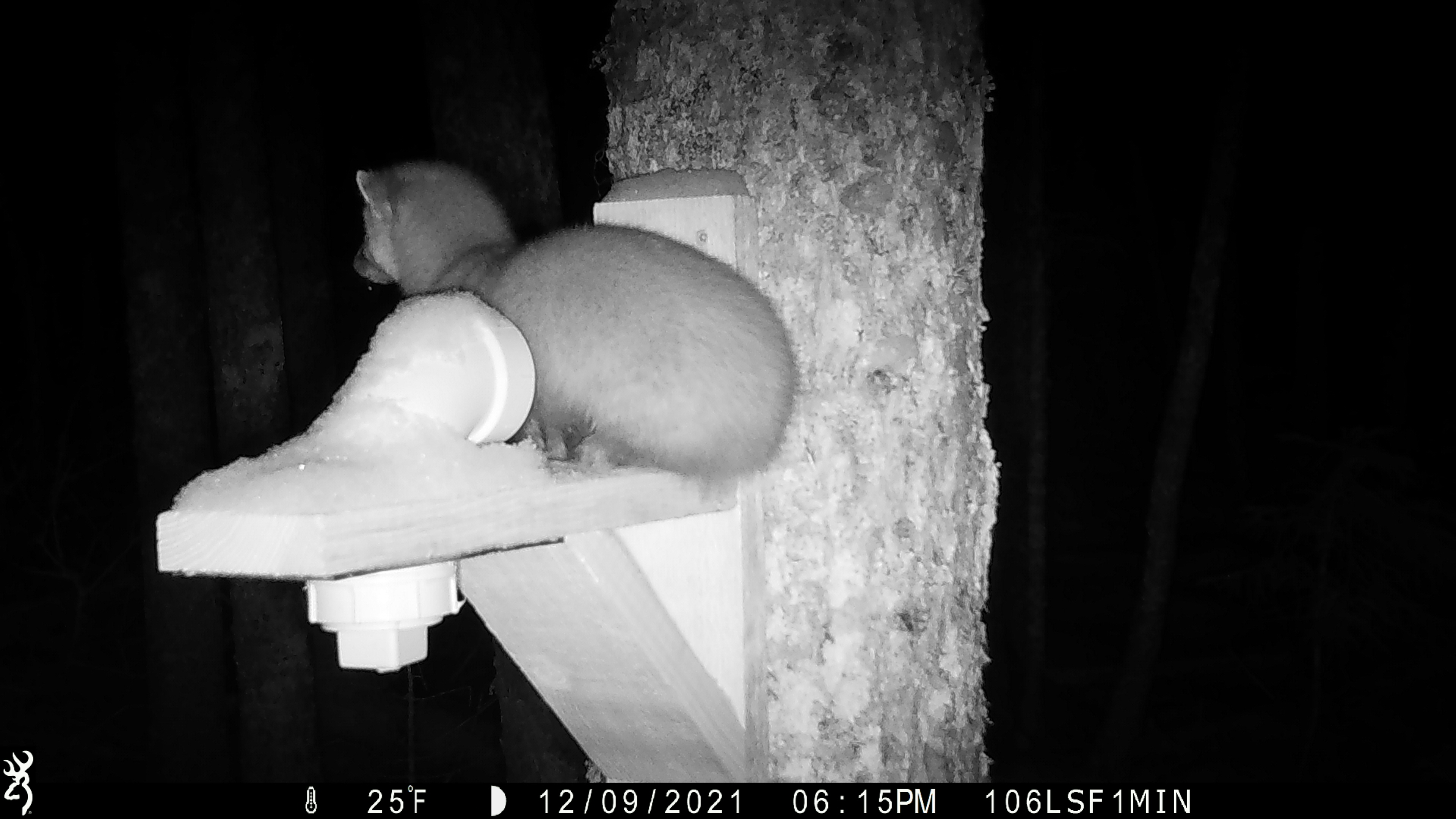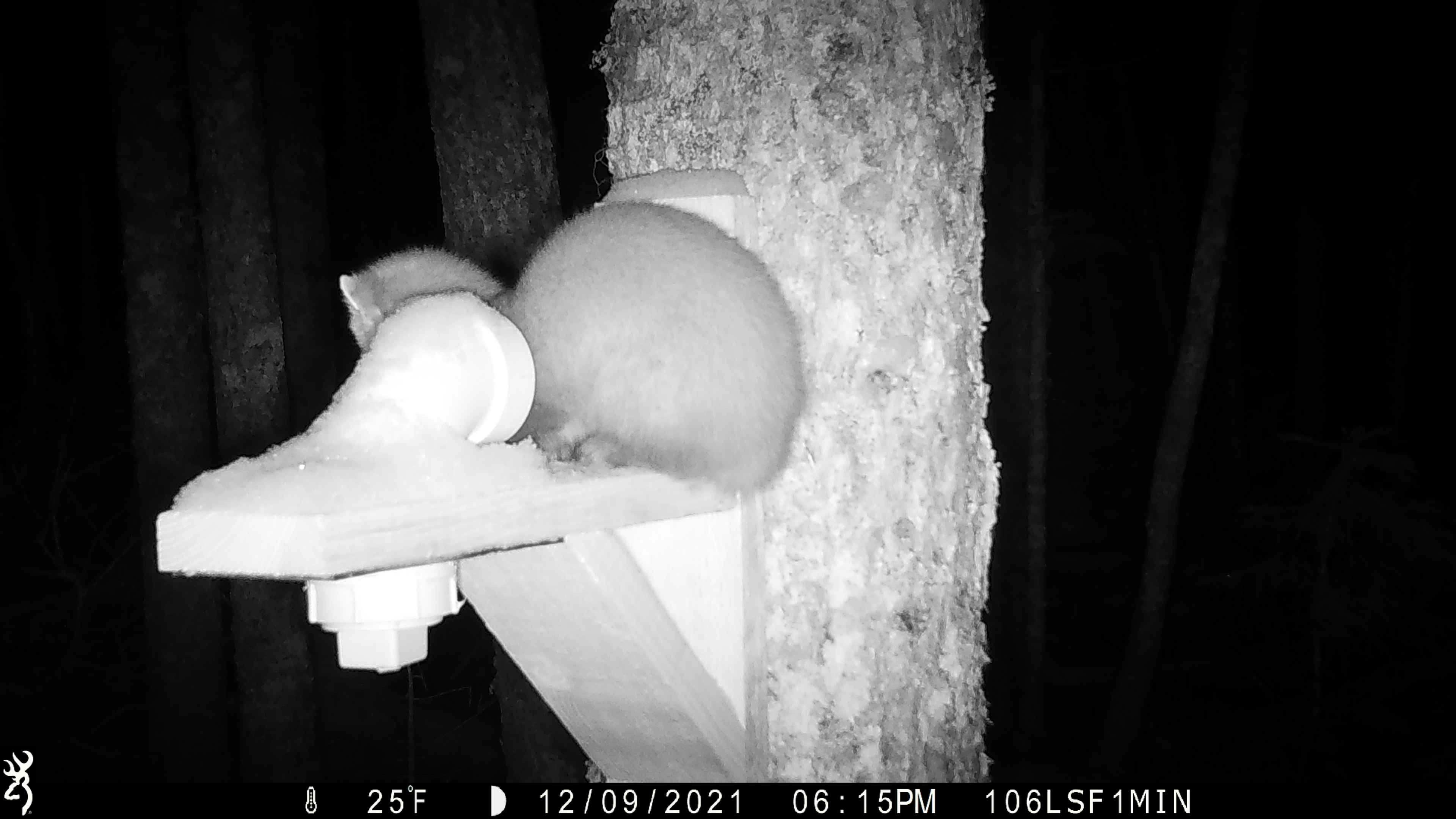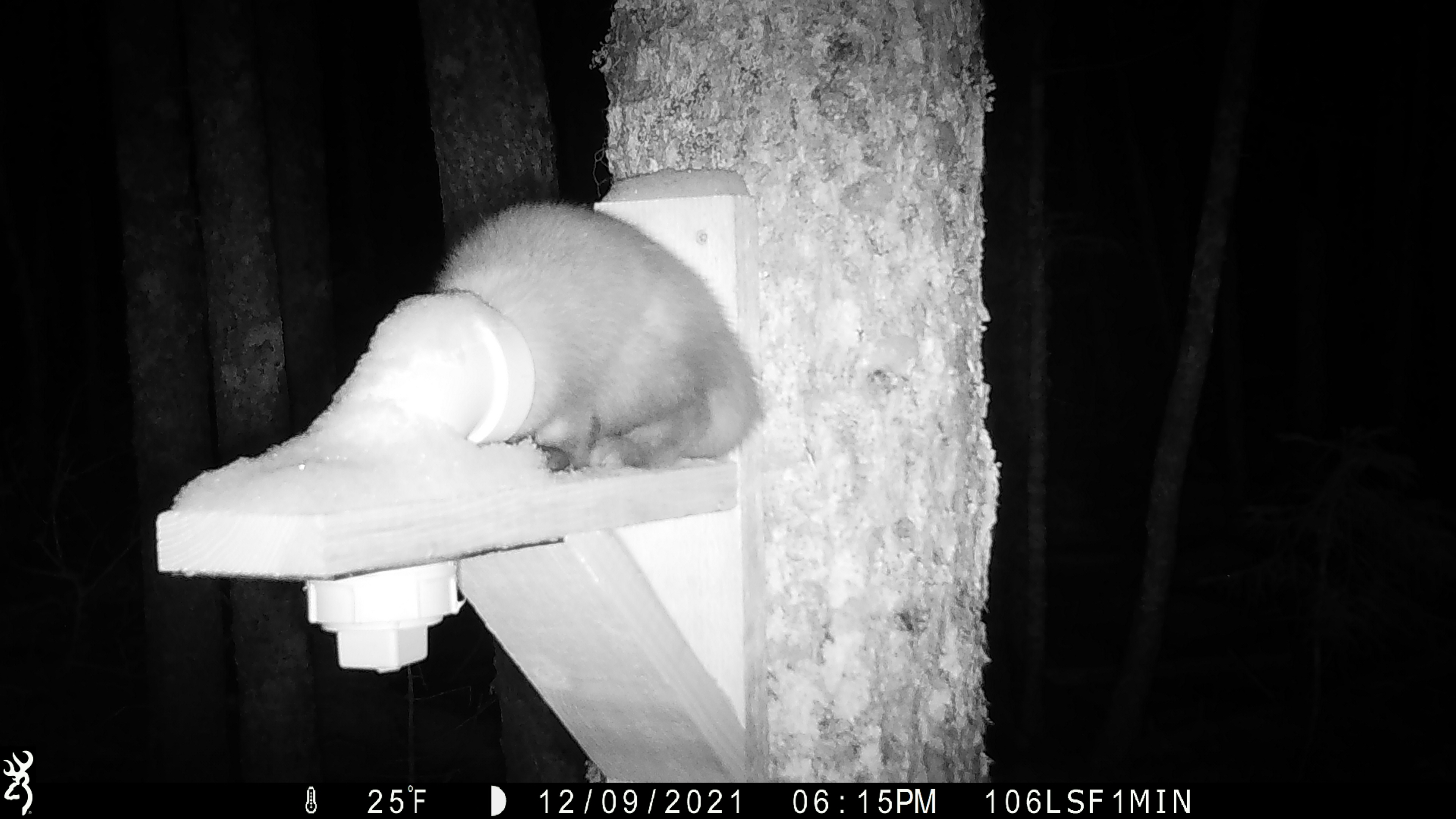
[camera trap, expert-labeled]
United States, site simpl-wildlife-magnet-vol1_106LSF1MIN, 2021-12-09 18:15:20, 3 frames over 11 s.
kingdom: Animalia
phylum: Chordata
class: Mammalia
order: Carnivora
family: Mustelidae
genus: Martes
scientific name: Martes americana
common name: american marten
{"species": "american marten (Martes americana)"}